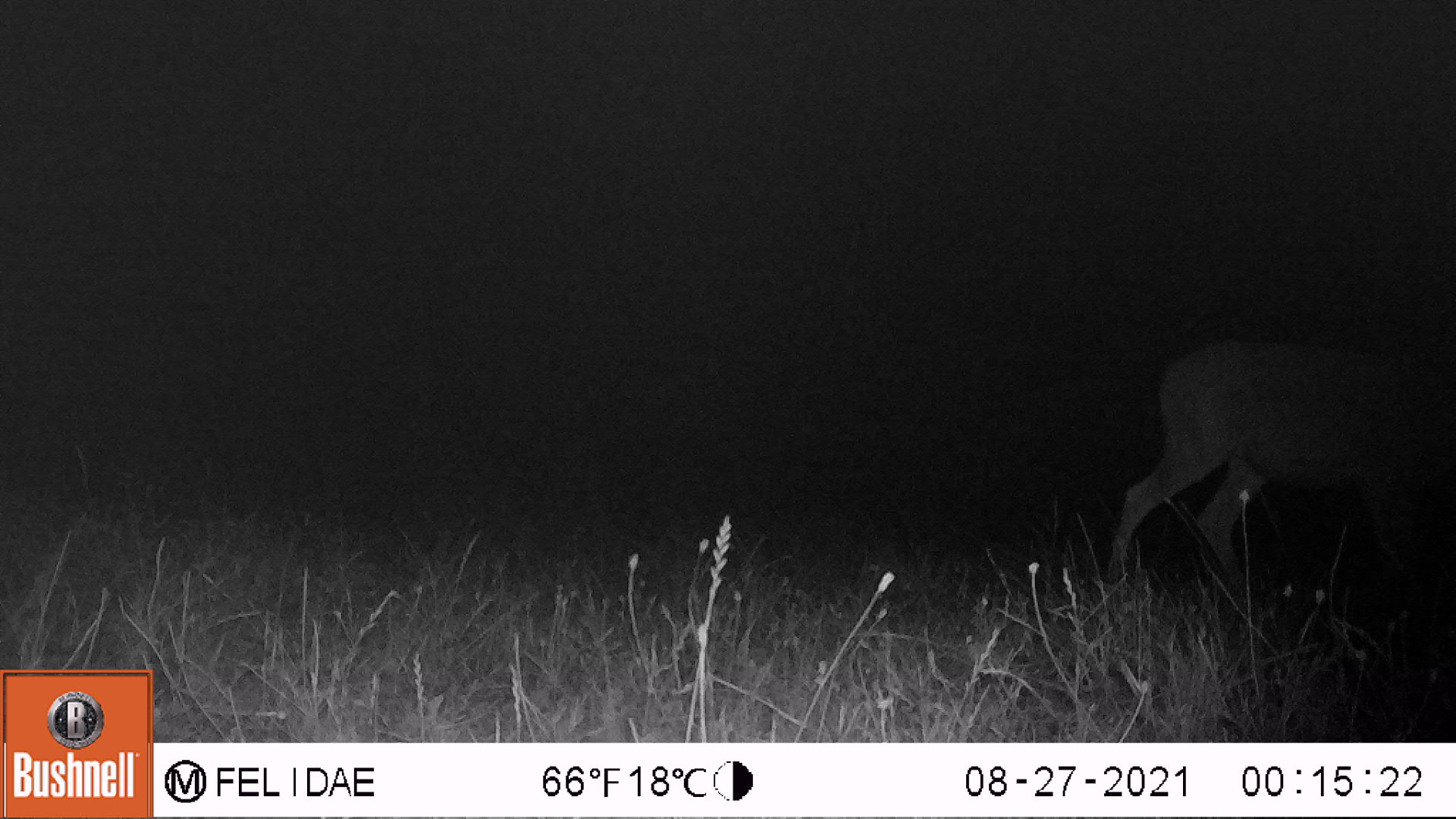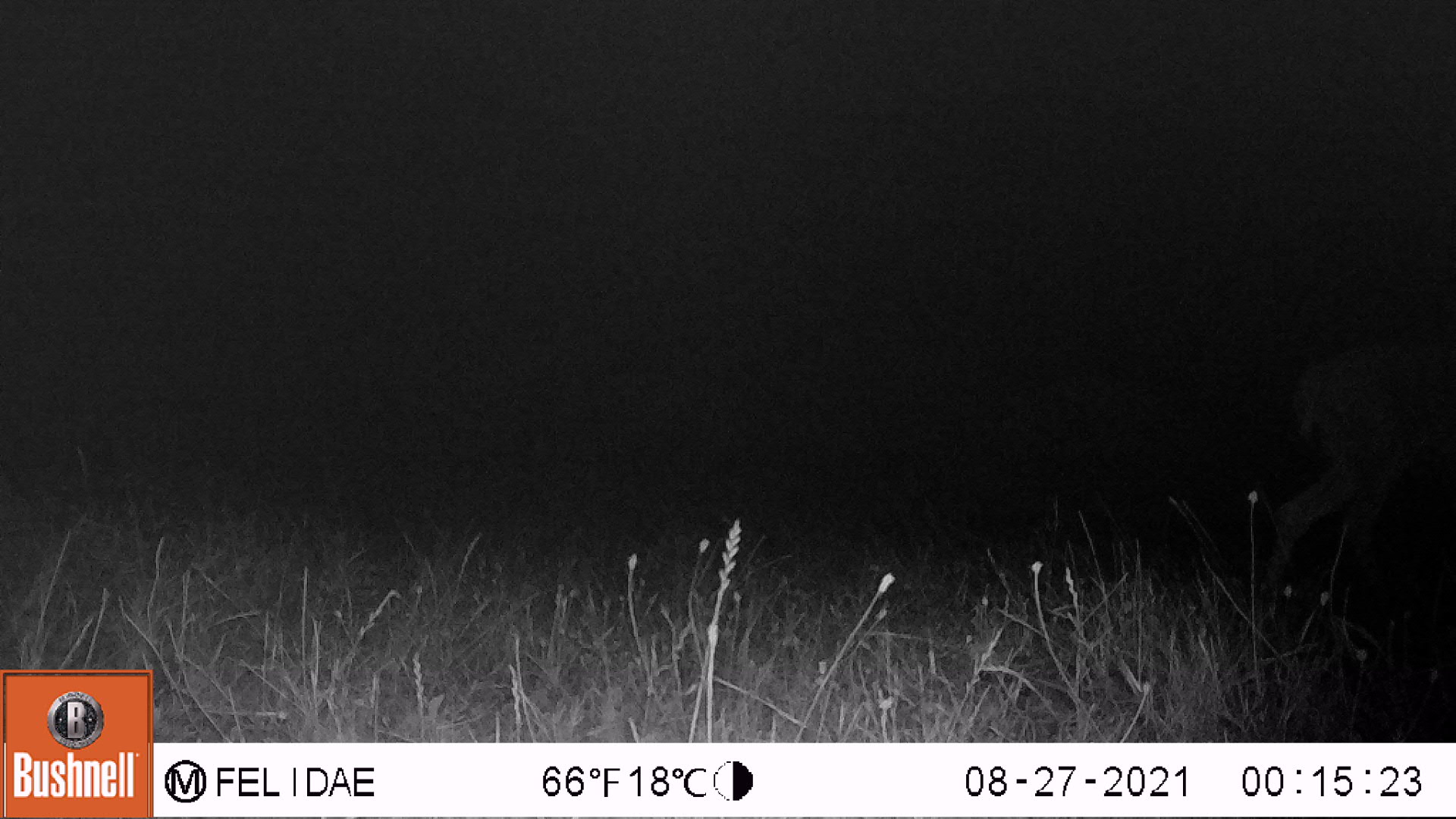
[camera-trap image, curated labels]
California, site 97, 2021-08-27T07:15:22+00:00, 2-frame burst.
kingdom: Animalia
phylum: Chordata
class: Mammalia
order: Artiodactyla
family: Cervidae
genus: Odocoileus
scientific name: Odocoileus hemionus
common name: mule deer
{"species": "mule deer (Odocoileus hemionus)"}